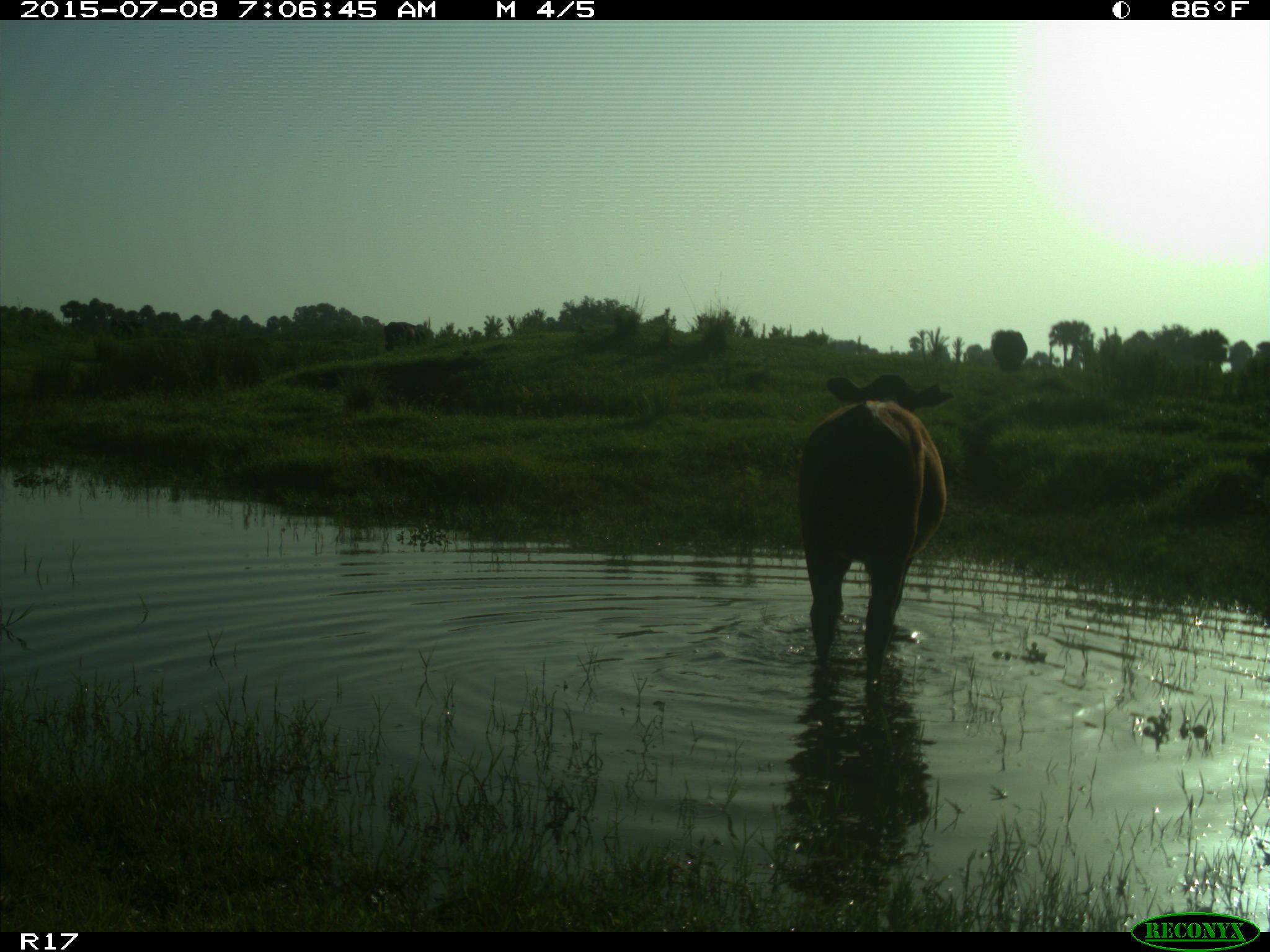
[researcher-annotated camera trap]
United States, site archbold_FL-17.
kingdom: Animalia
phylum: Chordata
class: Mammalia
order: Artiodactyla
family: Bovidae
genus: Bos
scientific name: Bos taurus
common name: domestic cow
Bos taurus (domestic cow).